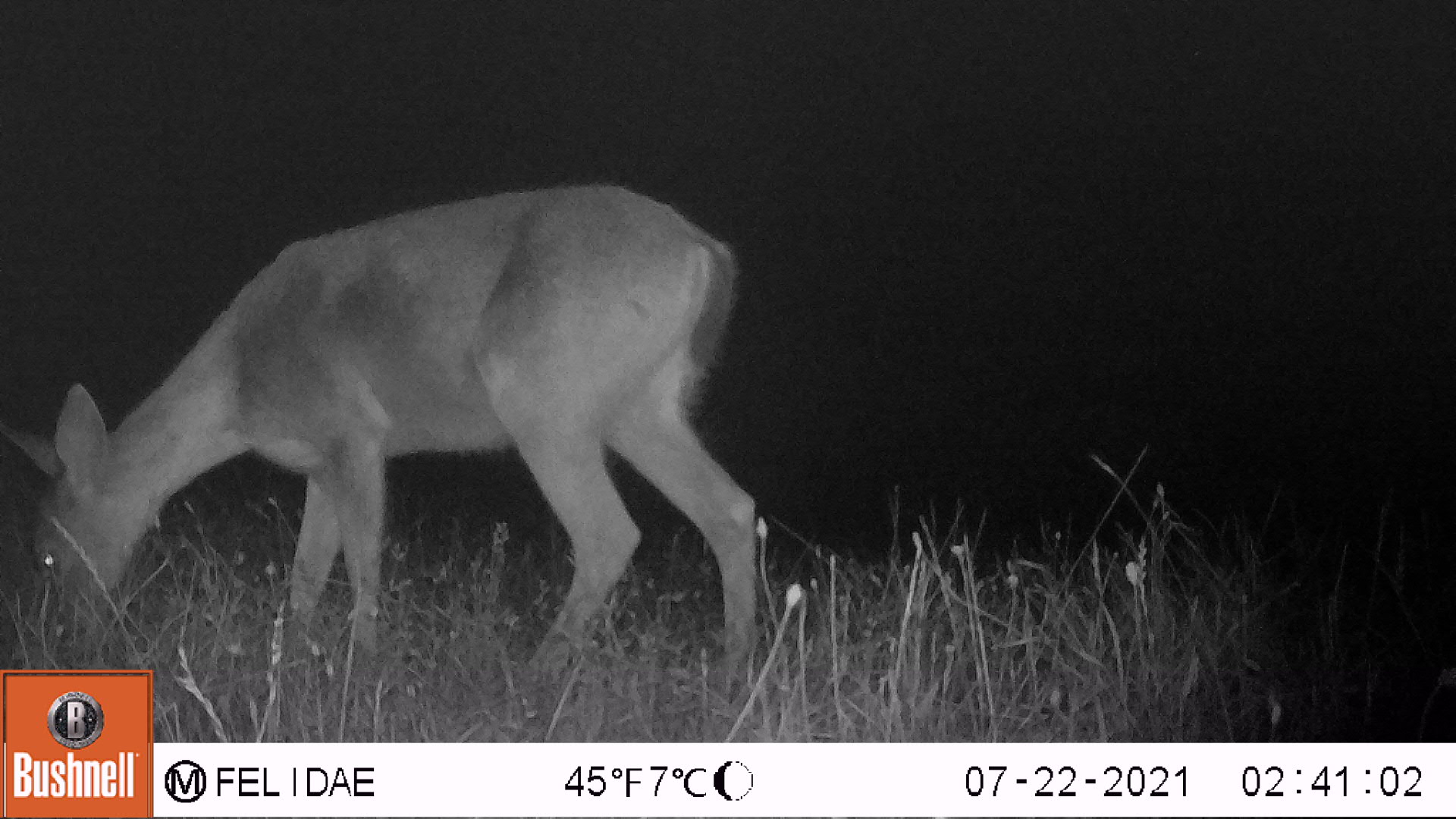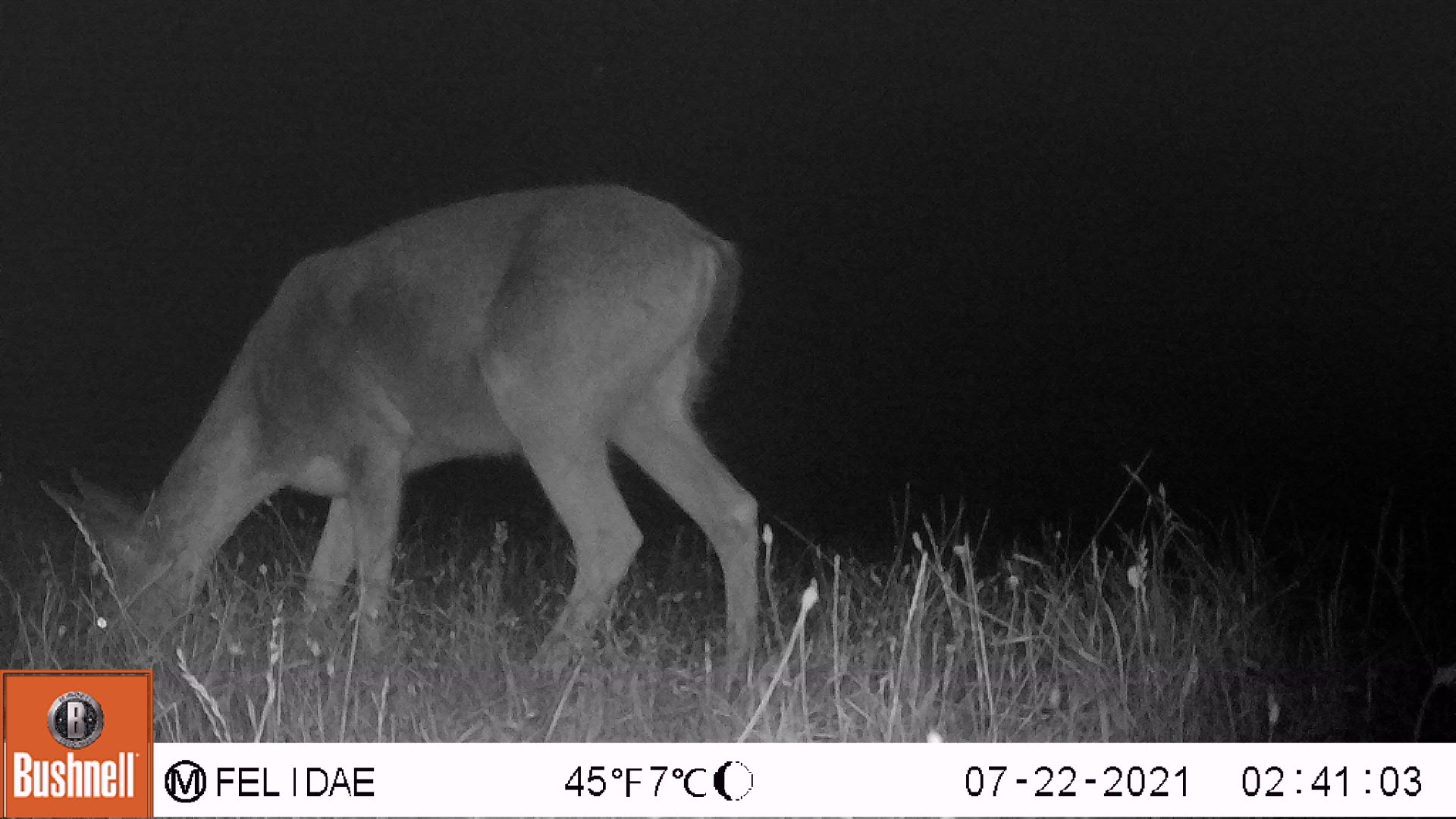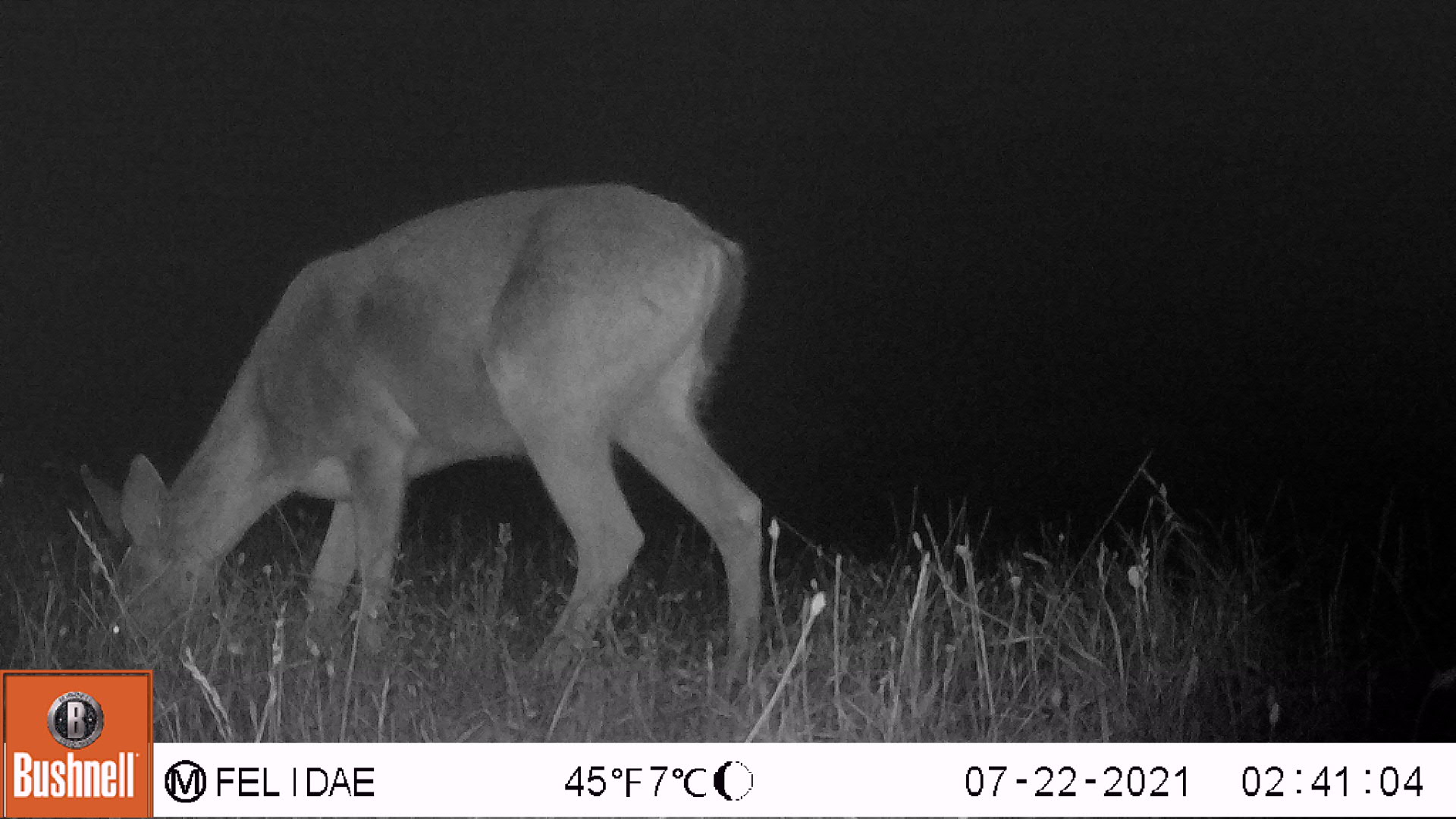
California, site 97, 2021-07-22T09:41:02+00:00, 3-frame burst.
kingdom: Animalia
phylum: Chordata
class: Mammalia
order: Artiodactyla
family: Cervidae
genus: Odocoileus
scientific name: Odocoileus hemionus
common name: mule deer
Mule deer (Odocoileus hemionus).